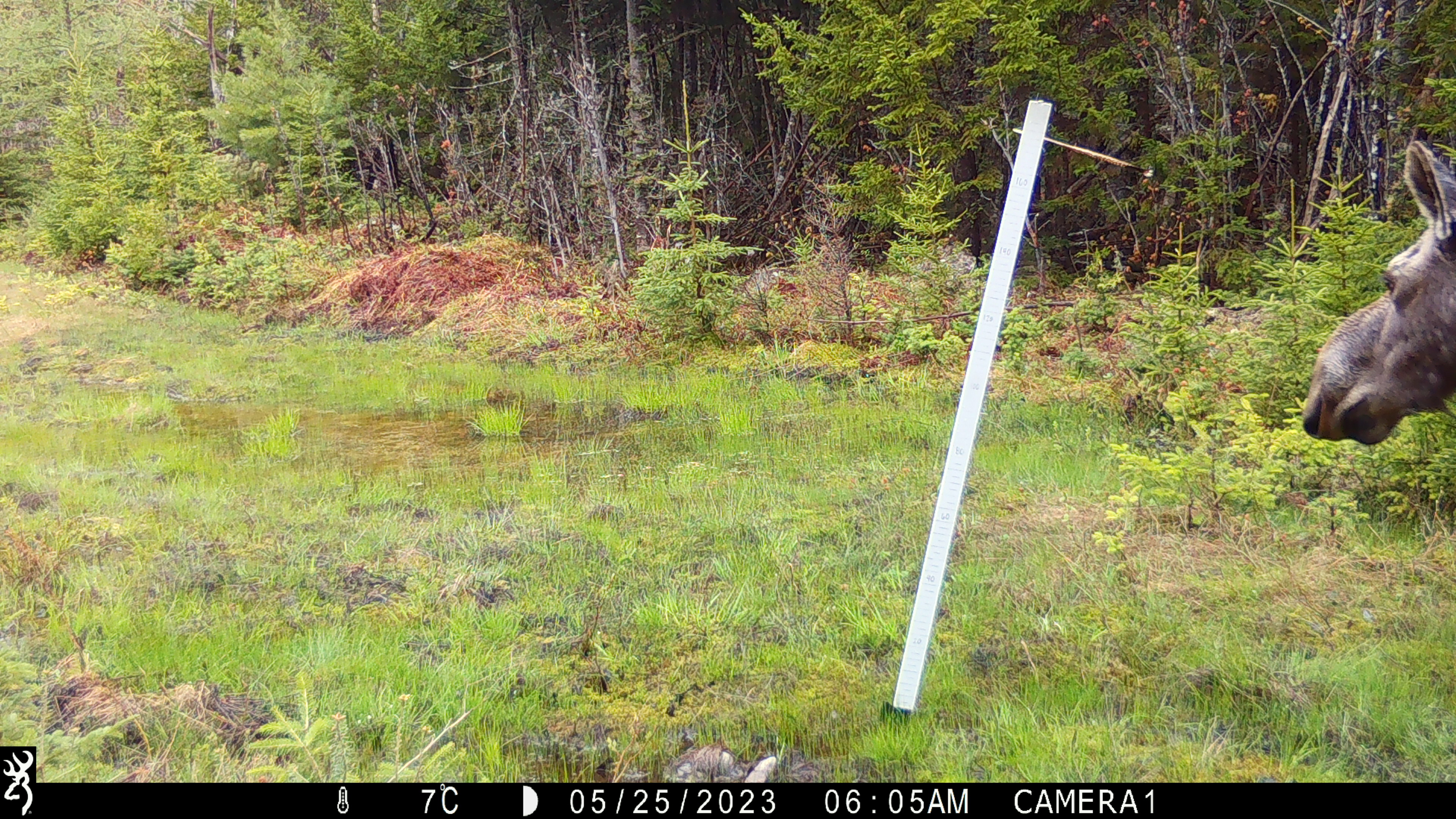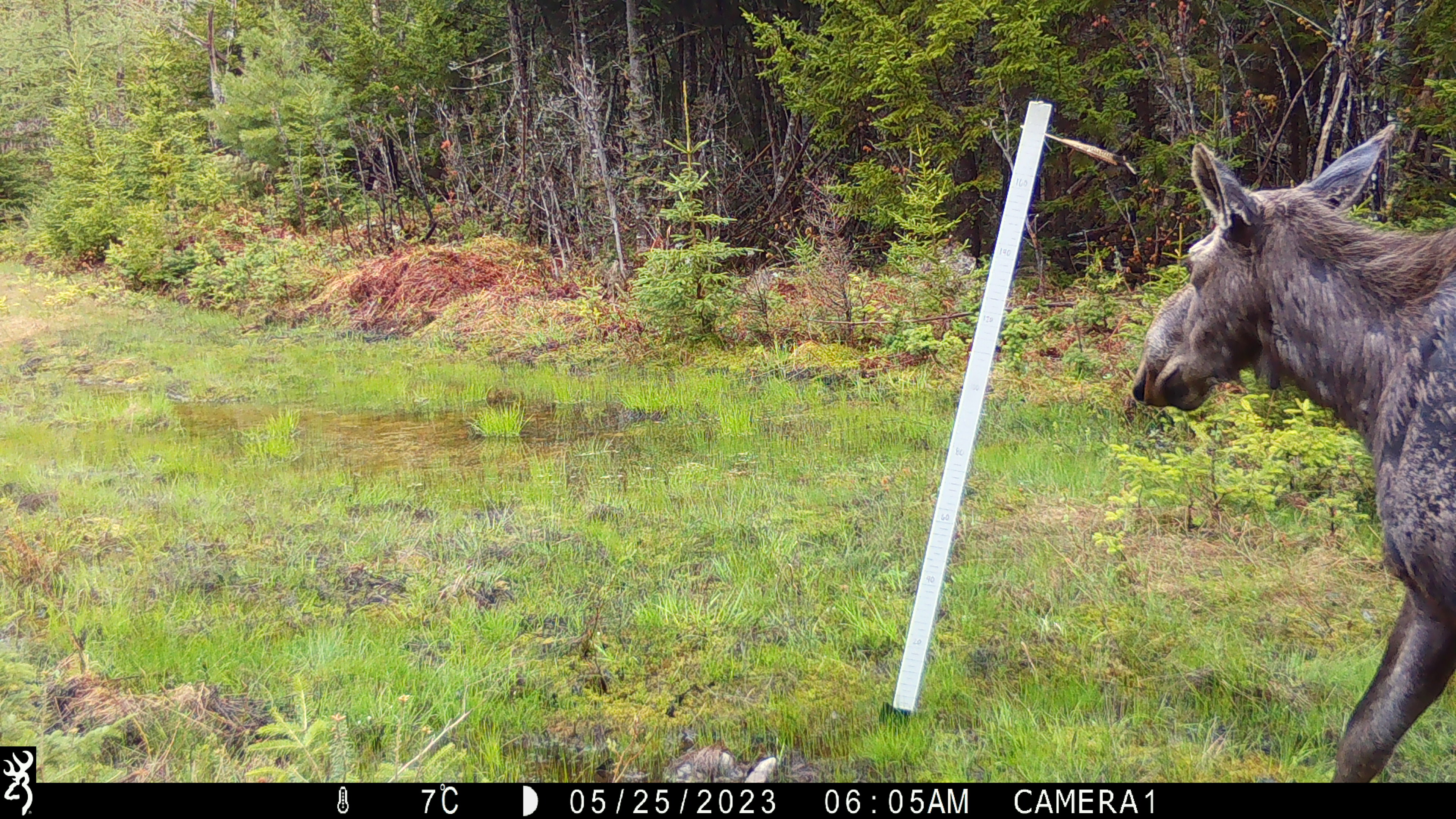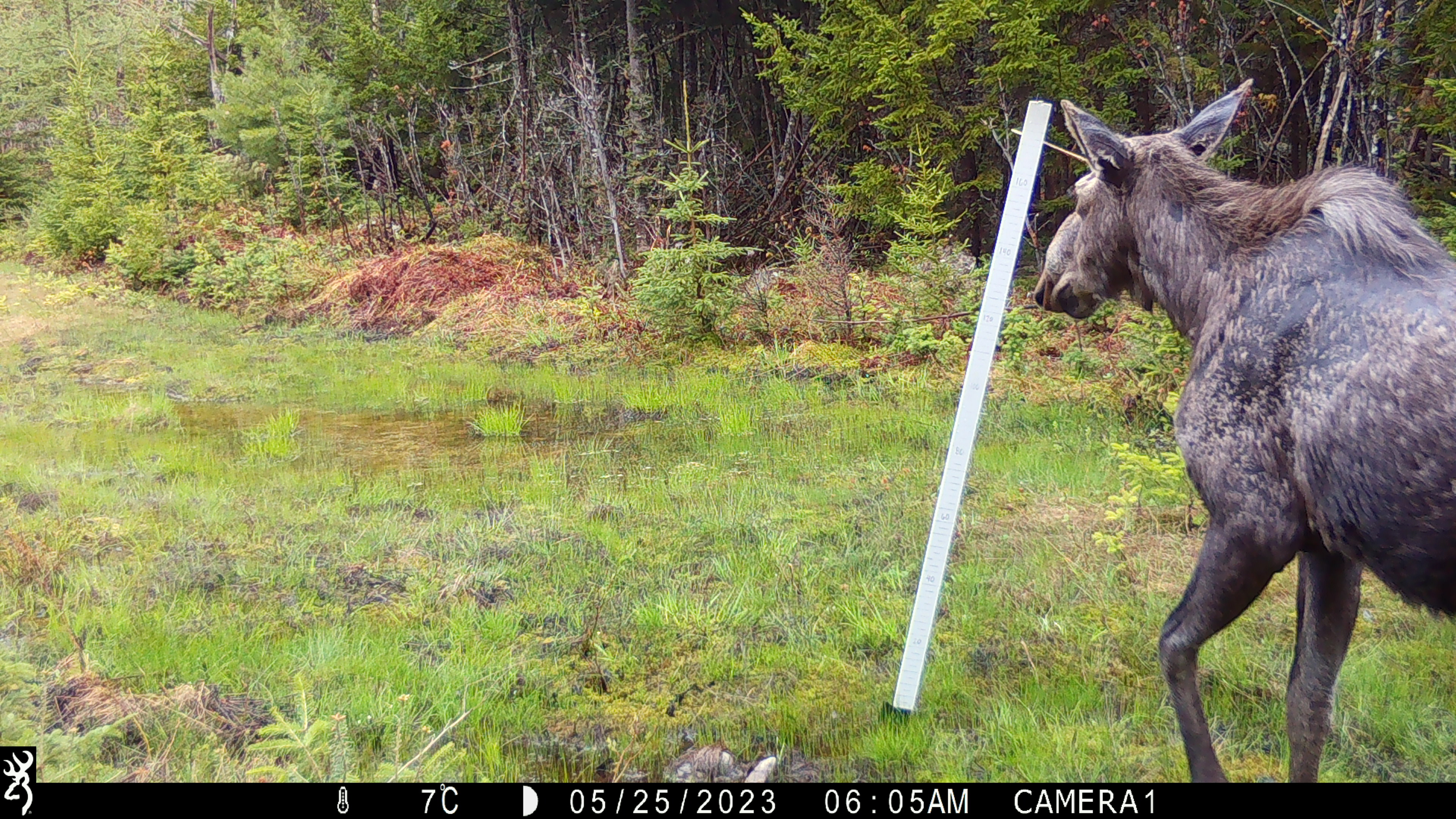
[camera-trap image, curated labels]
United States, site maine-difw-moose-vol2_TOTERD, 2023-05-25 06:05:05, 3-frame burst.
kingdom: Animalia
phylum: Chordata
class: Mammalia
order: Artiodactyla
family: Cervidae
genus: Alces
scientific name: Alces alces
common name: moose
Moose (Alces alces).